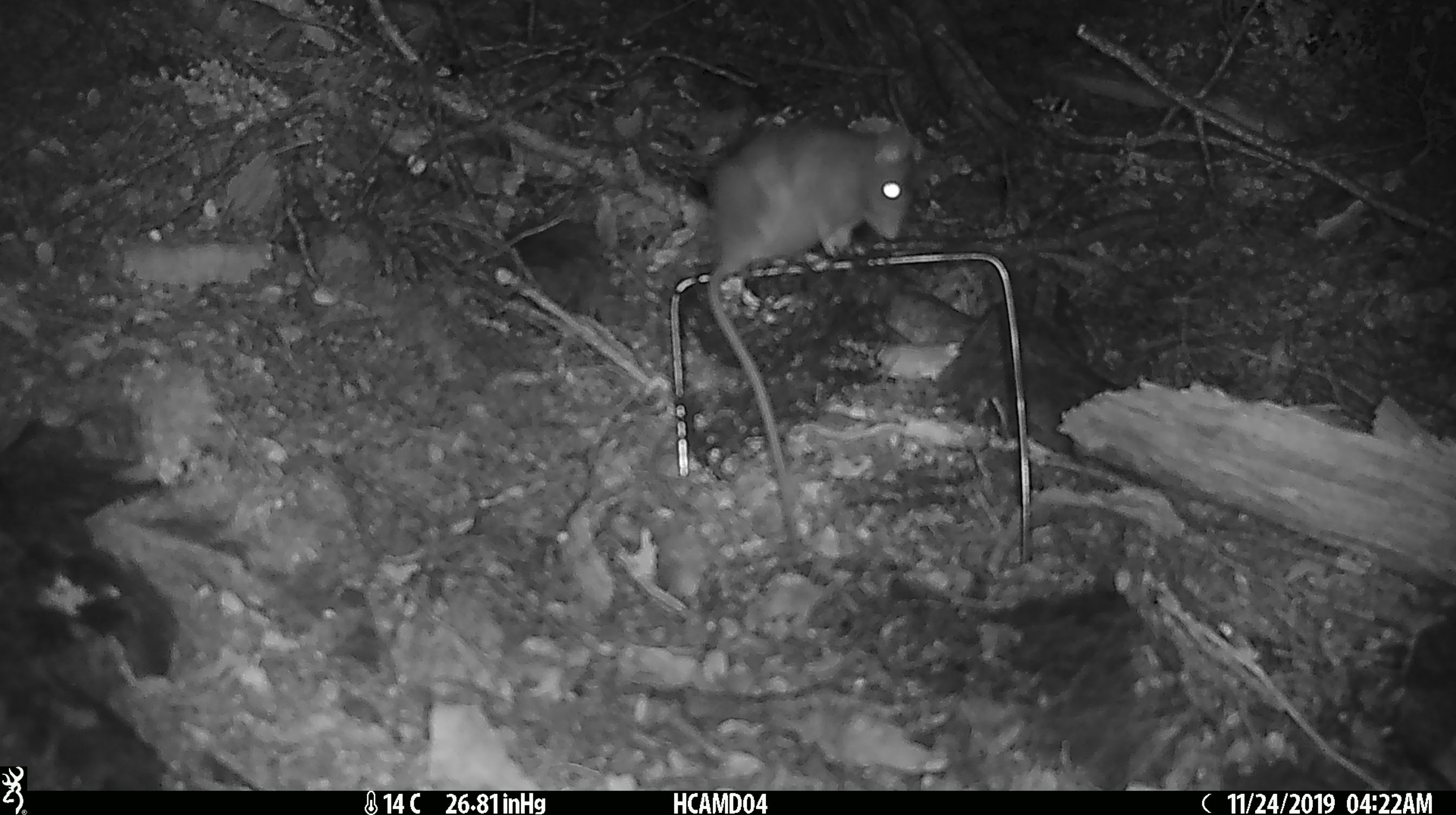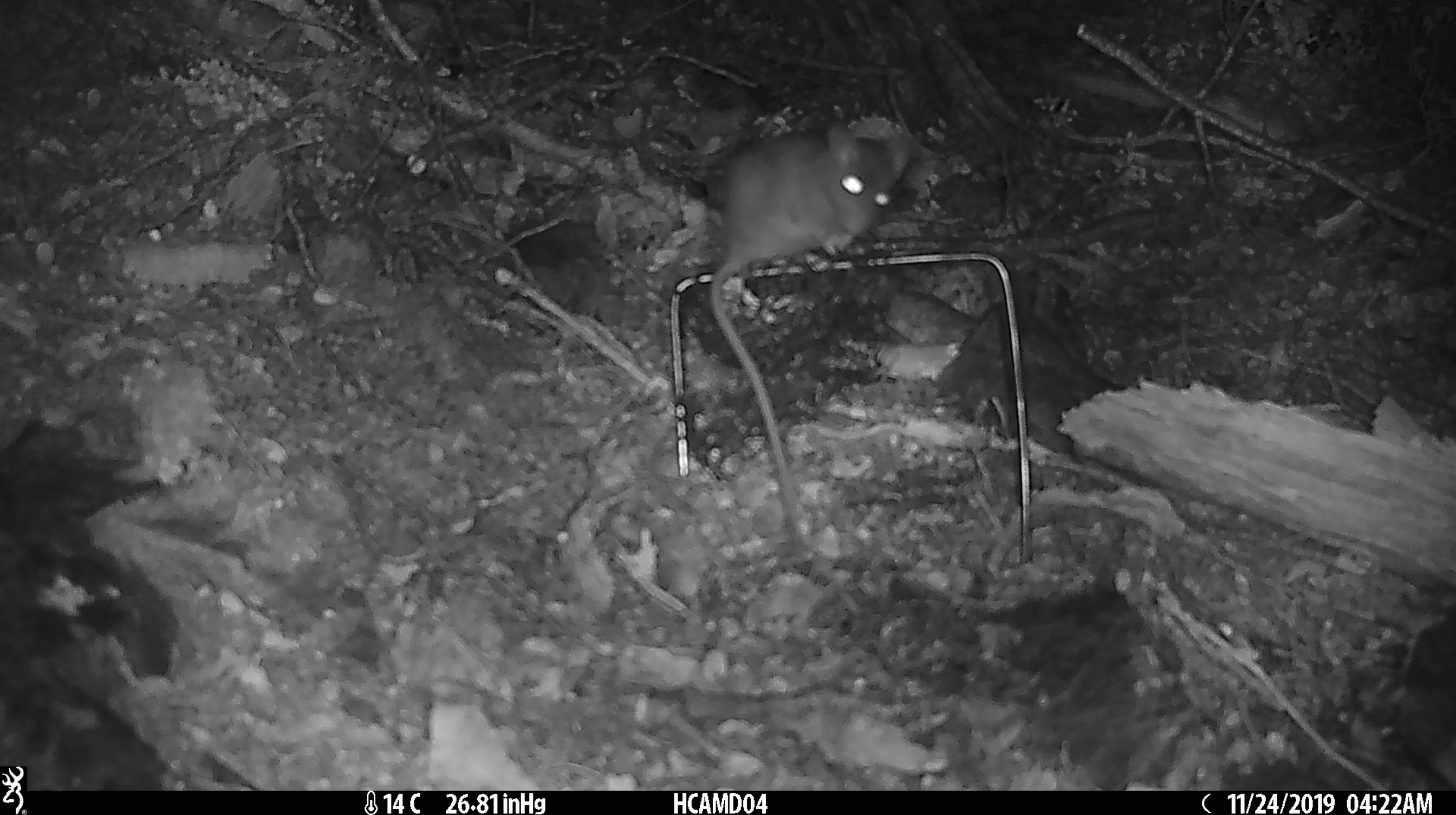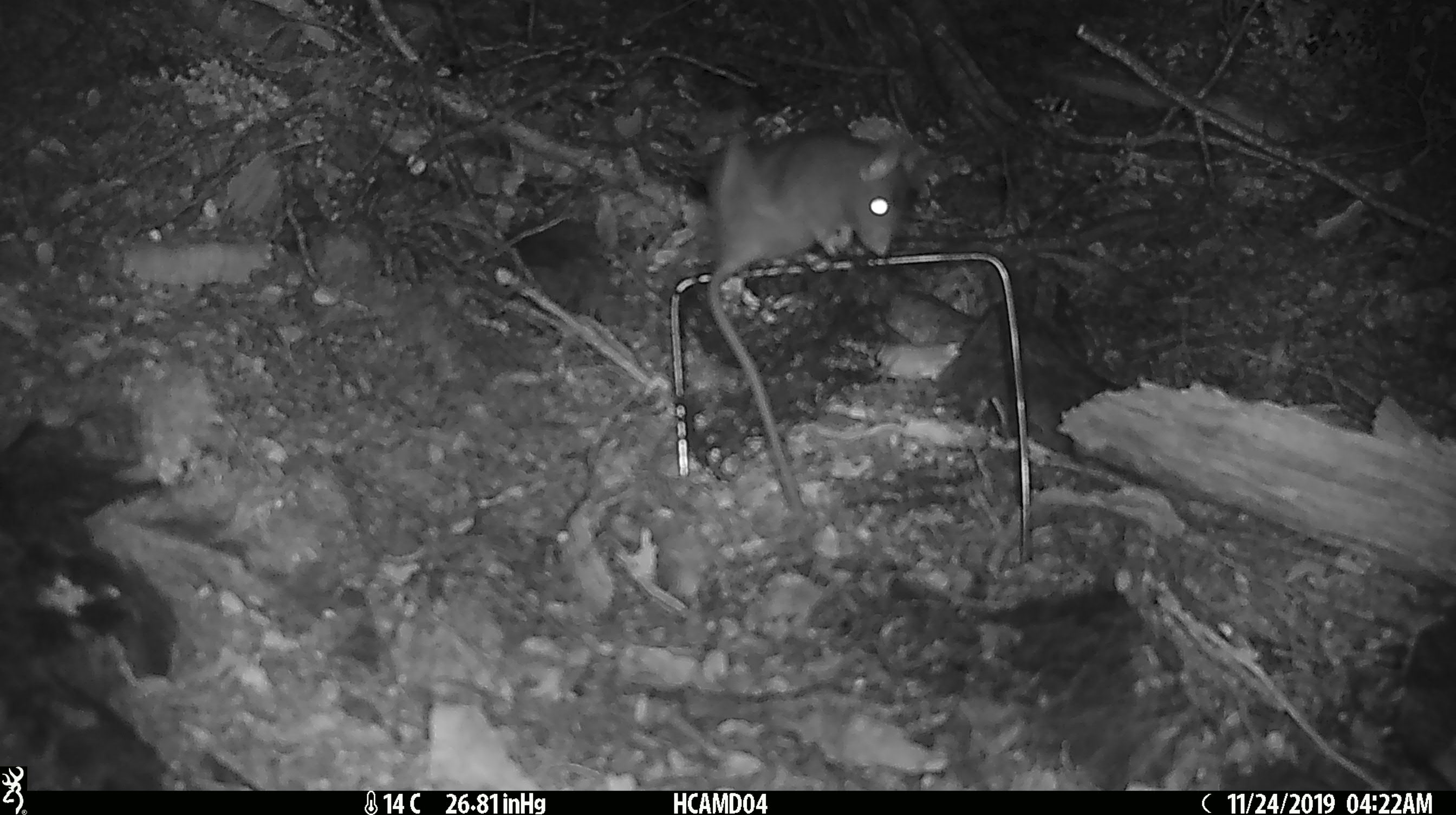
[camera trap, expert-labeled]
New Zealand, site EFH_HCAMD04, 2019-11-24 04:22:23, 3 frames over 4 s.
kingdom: Animalia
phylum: Chordata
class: Mammalia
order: Rodentia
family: Muridae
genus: Rattus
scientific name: Rattus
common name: rat